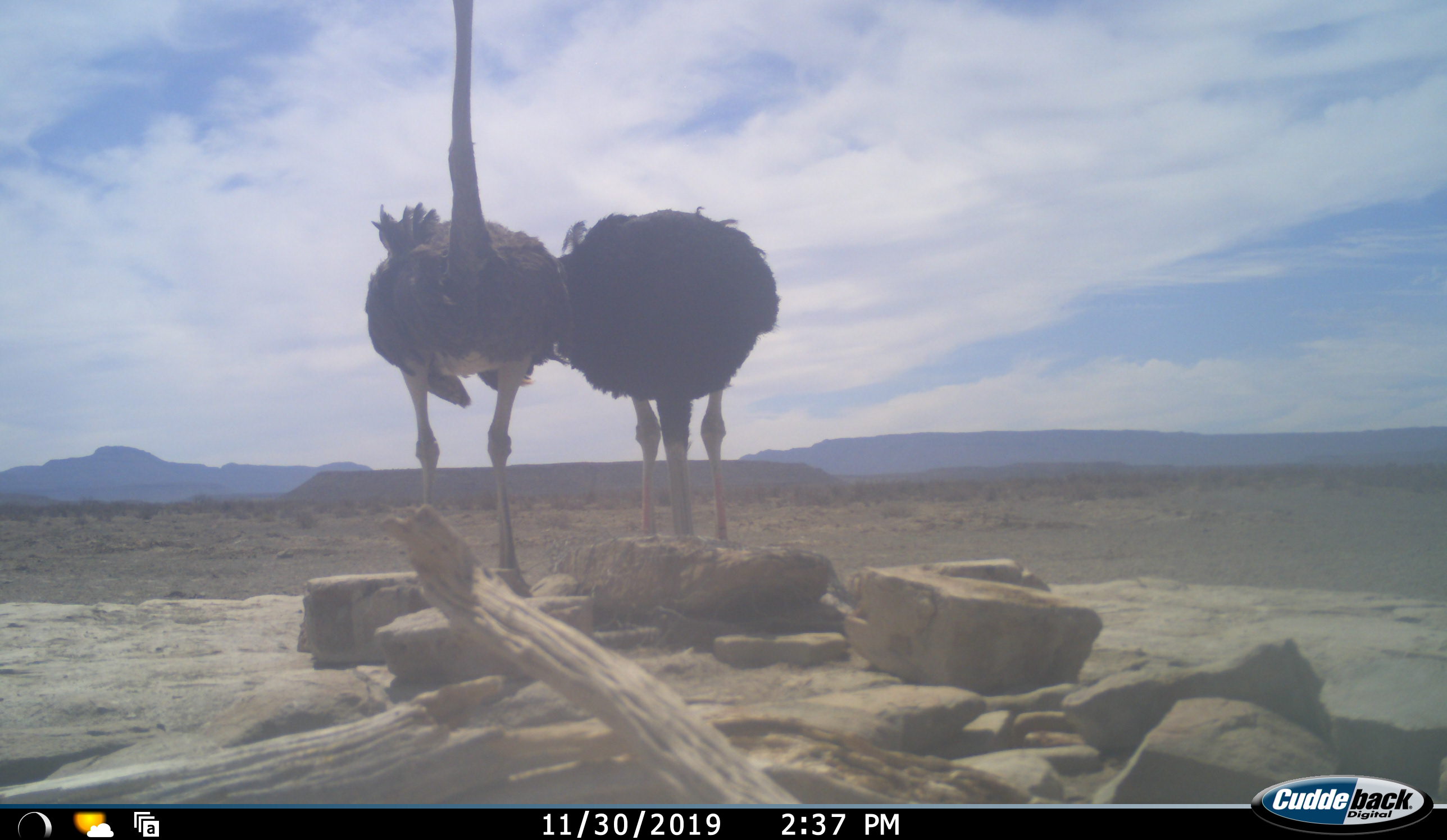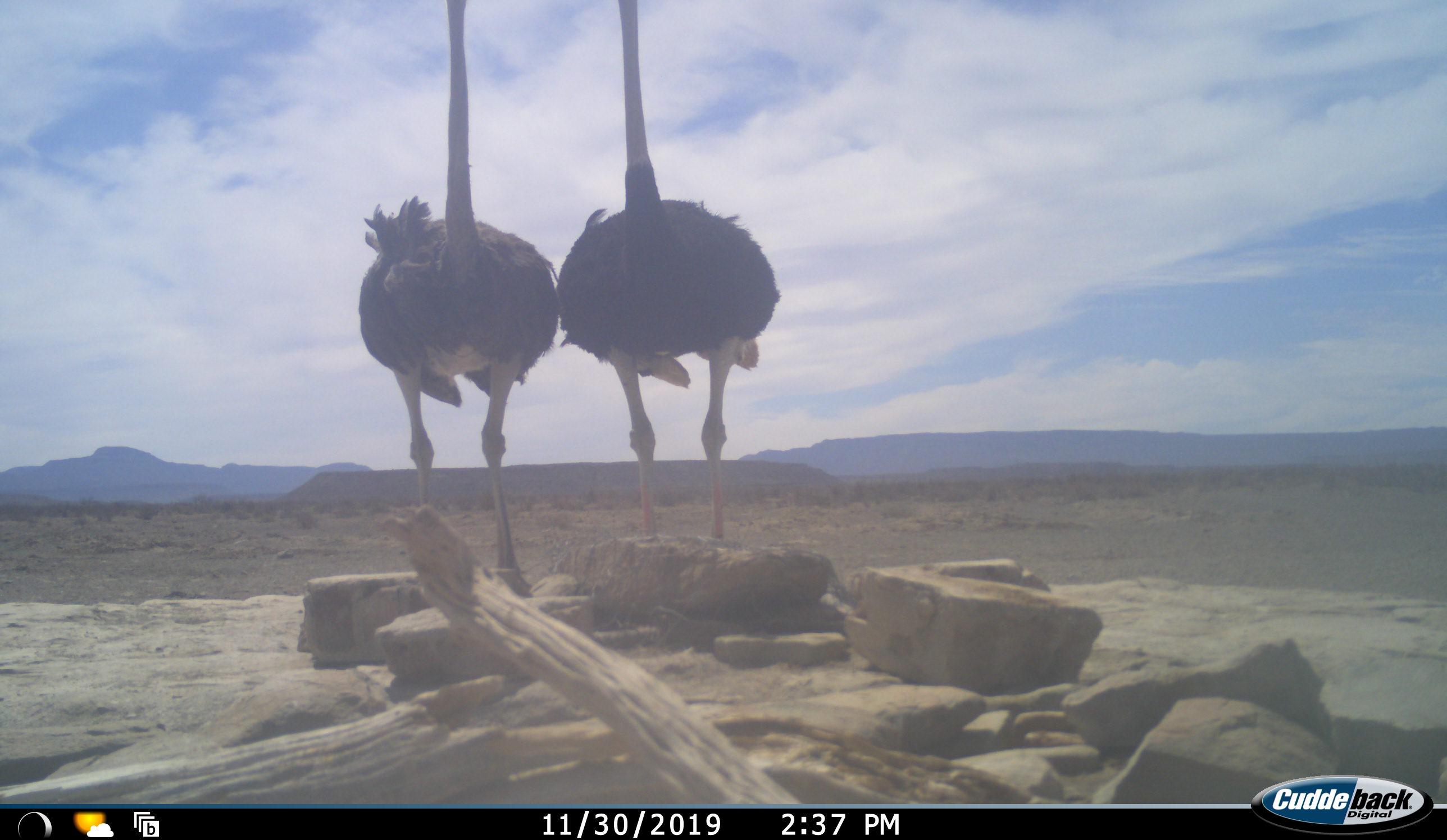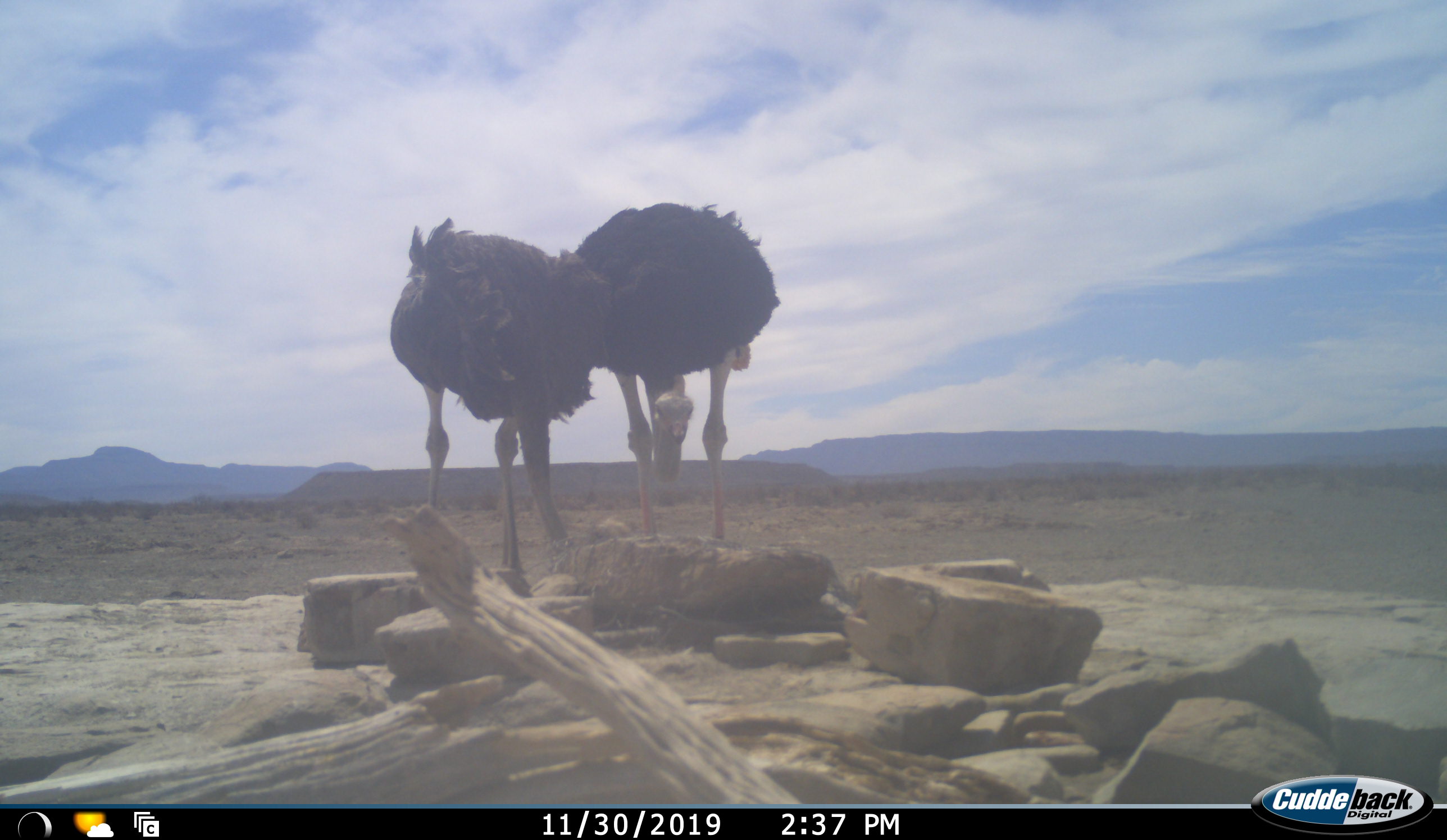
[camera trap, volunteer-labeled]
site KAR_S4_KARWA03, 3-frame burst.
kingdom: Animalia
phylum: Chordata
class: Aves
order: Struthioniformes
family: Struthionidae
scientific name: Struthionidae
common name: ostrich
Ostrich (Struthionidae), count 2. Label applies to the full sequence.